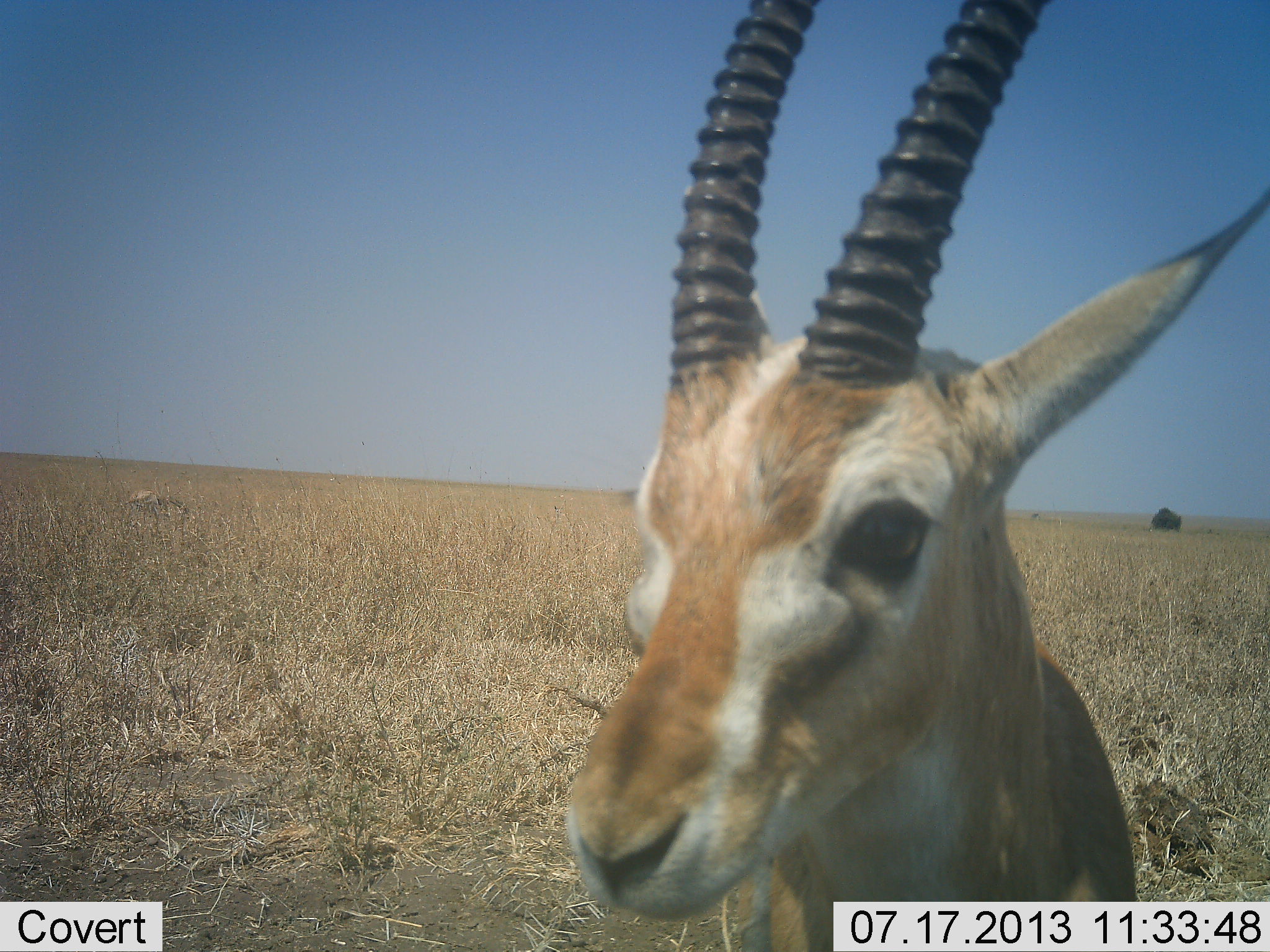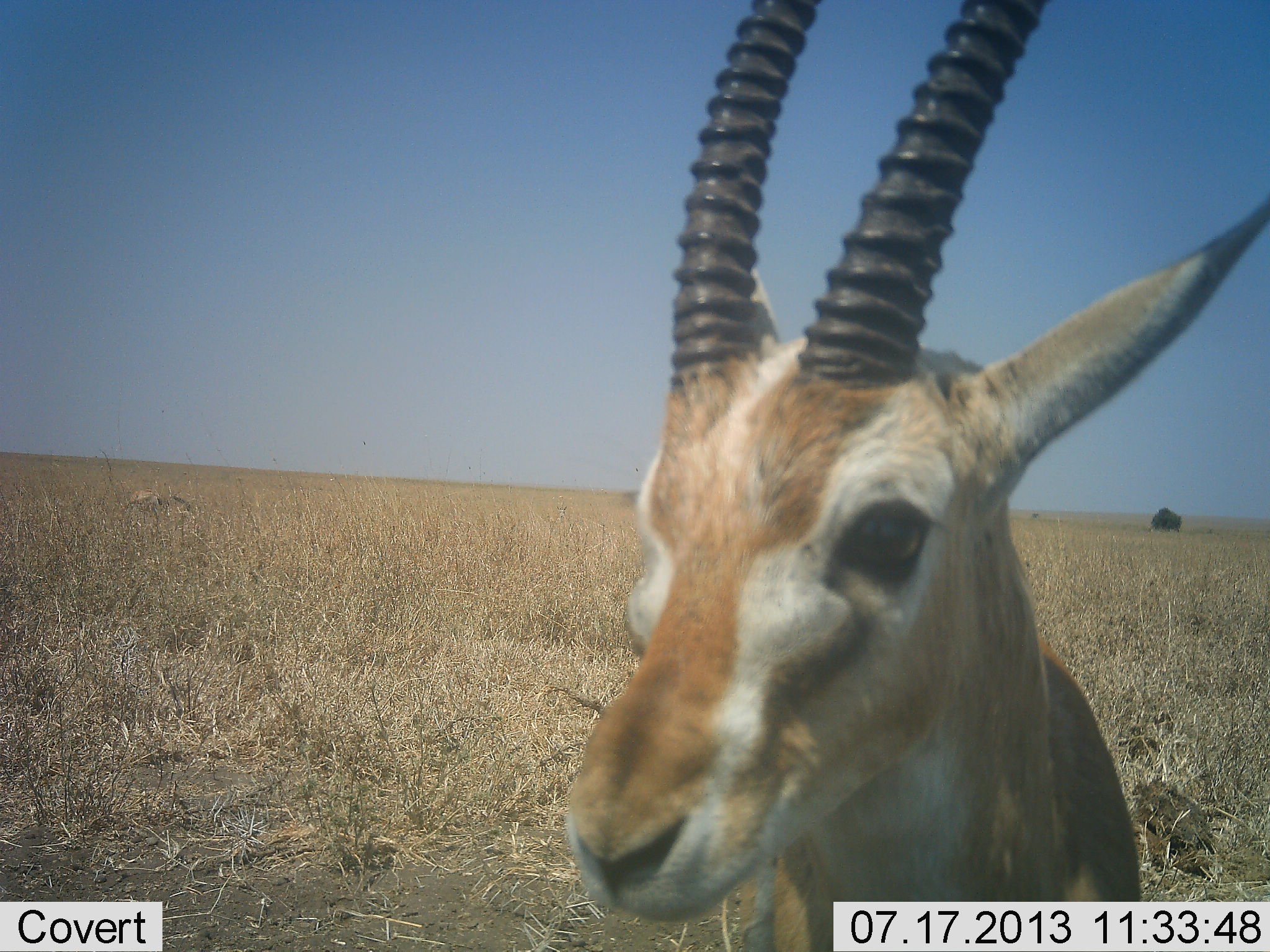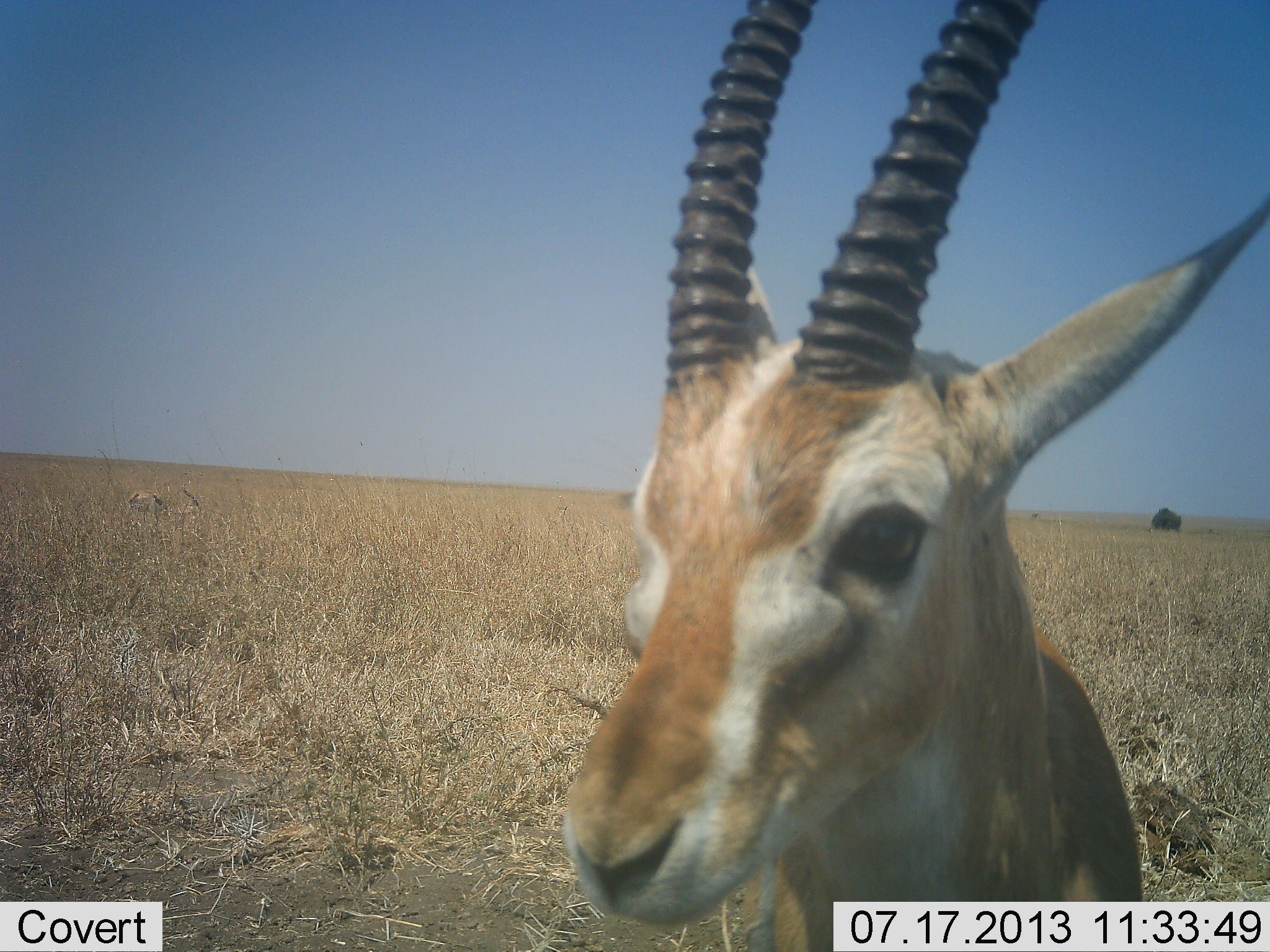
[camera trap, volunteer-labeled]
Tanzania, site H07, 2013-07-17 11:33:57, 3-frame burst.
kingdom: Animalia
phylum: Chordata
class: Mammalia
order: Artiodactyla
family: Bovidae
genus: Eudorcas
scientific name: Eudorcas thomsonii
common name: thomson's gazelle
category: gazellethomsons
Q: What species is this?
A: Gazellethomsons (thomson's gazelle) (Eudorcas thomsonii).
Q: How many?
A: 2.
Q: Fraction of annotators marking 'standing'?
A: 100%.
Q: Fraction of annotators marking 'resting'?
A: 0%.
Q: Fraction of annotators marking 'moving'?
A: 10%.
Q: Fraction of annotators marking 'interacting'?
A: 0%.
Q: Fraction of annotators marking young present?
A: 0%.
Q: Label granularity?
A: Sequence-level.